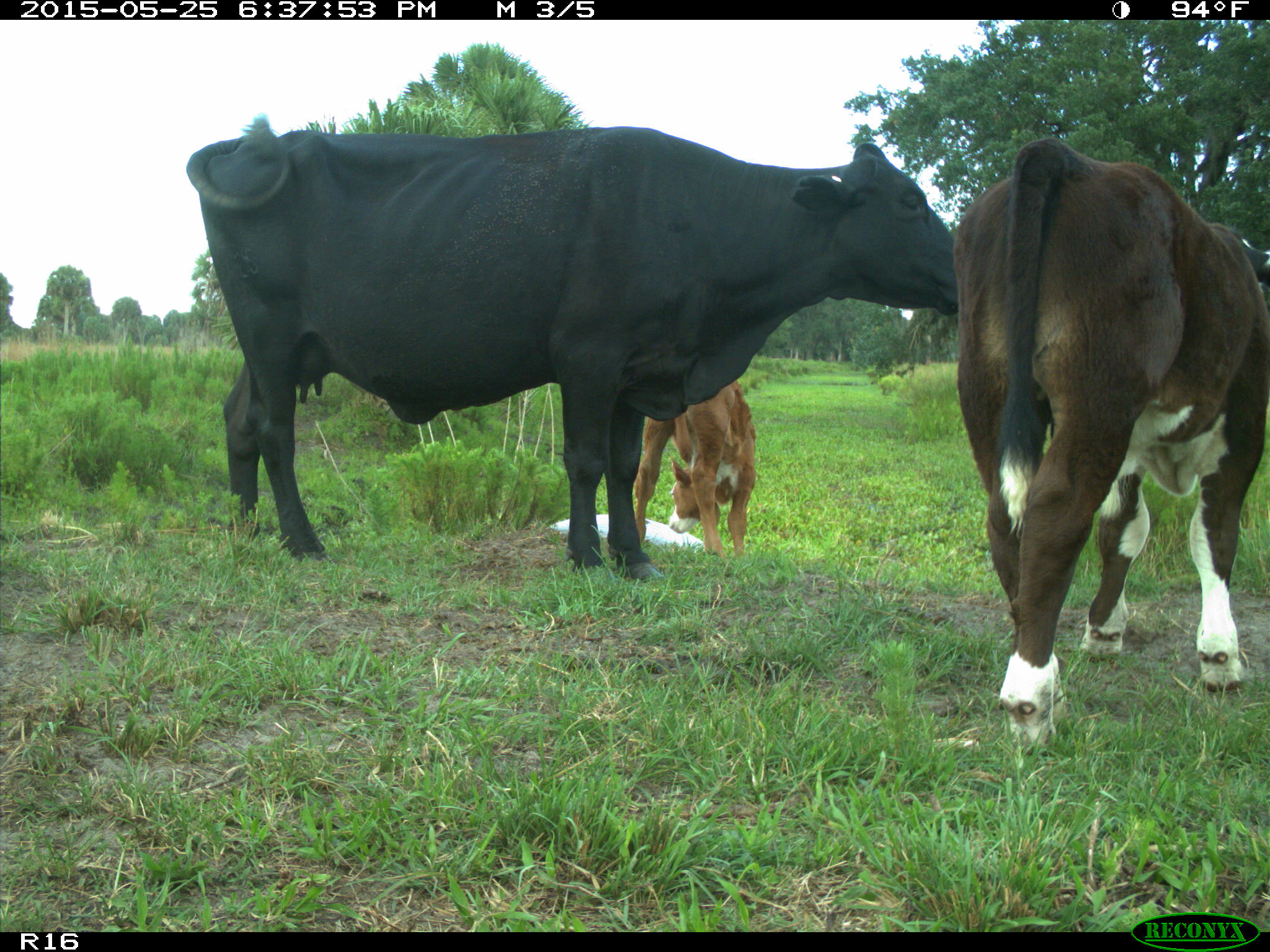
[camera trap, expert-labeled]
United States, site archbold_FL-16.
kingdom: Animalia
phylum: Chordata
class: Mammalia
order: Artiodactyla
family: Bovidae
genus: Bos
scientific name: Bos taurus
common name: domestic cow